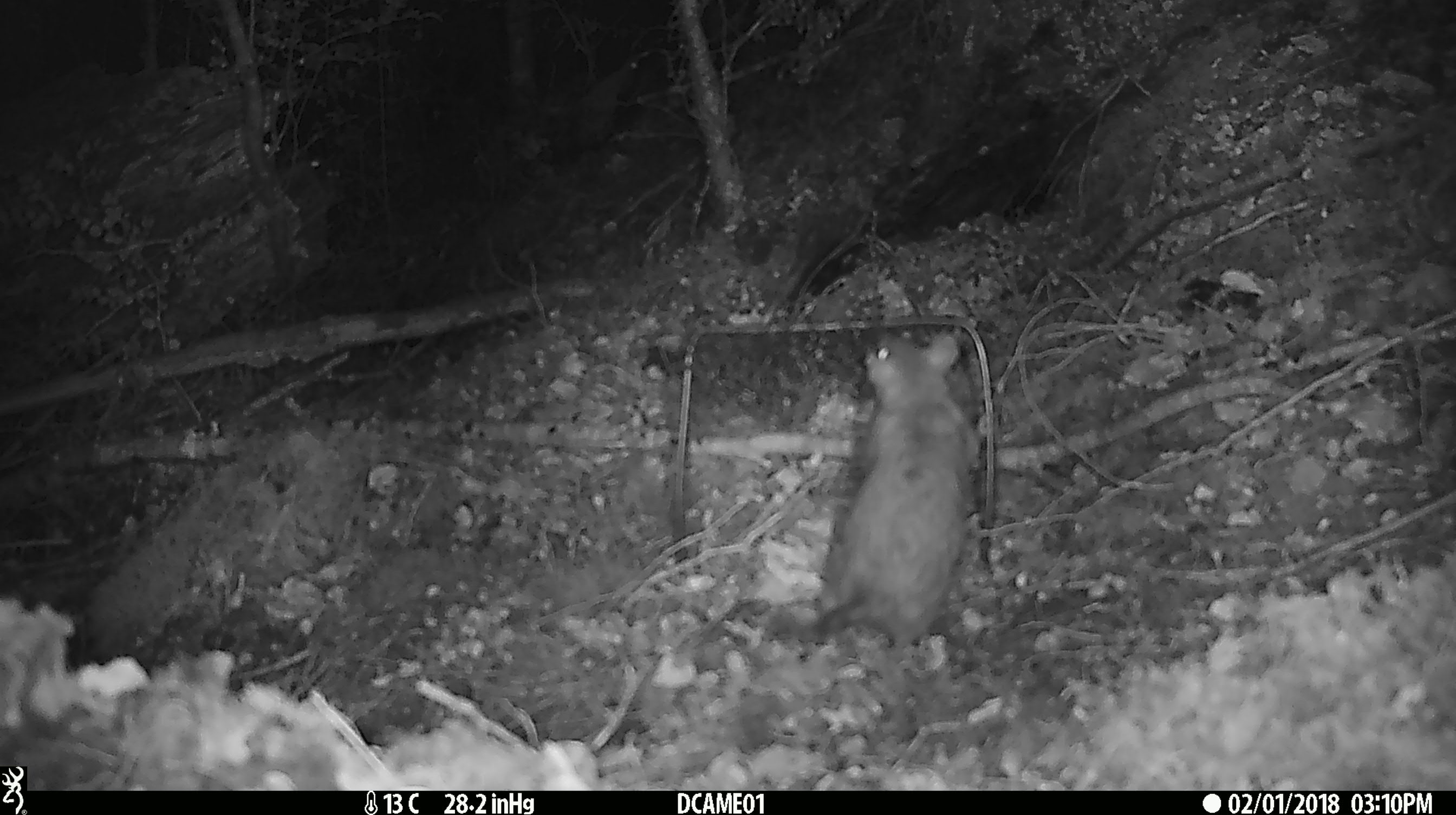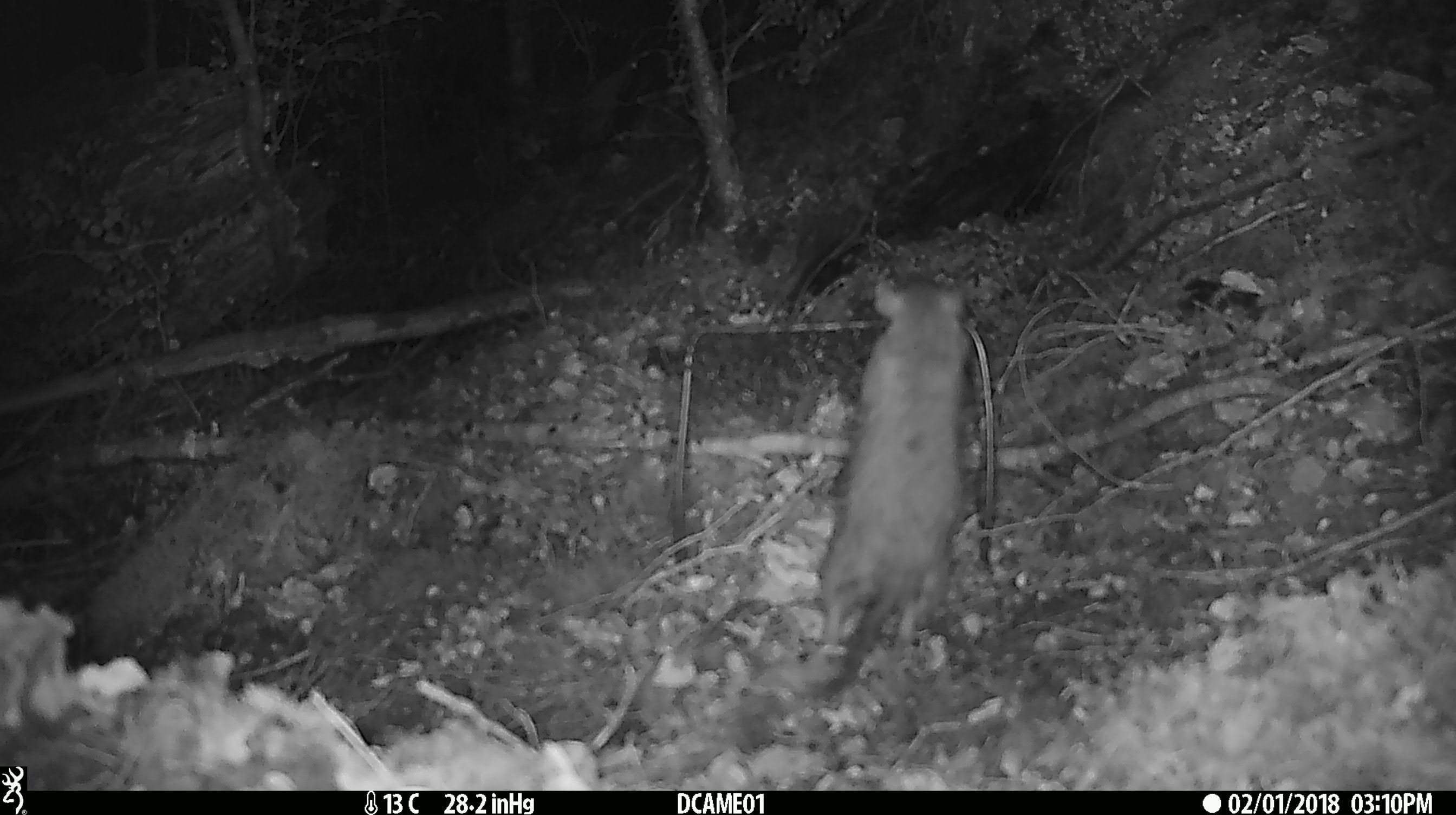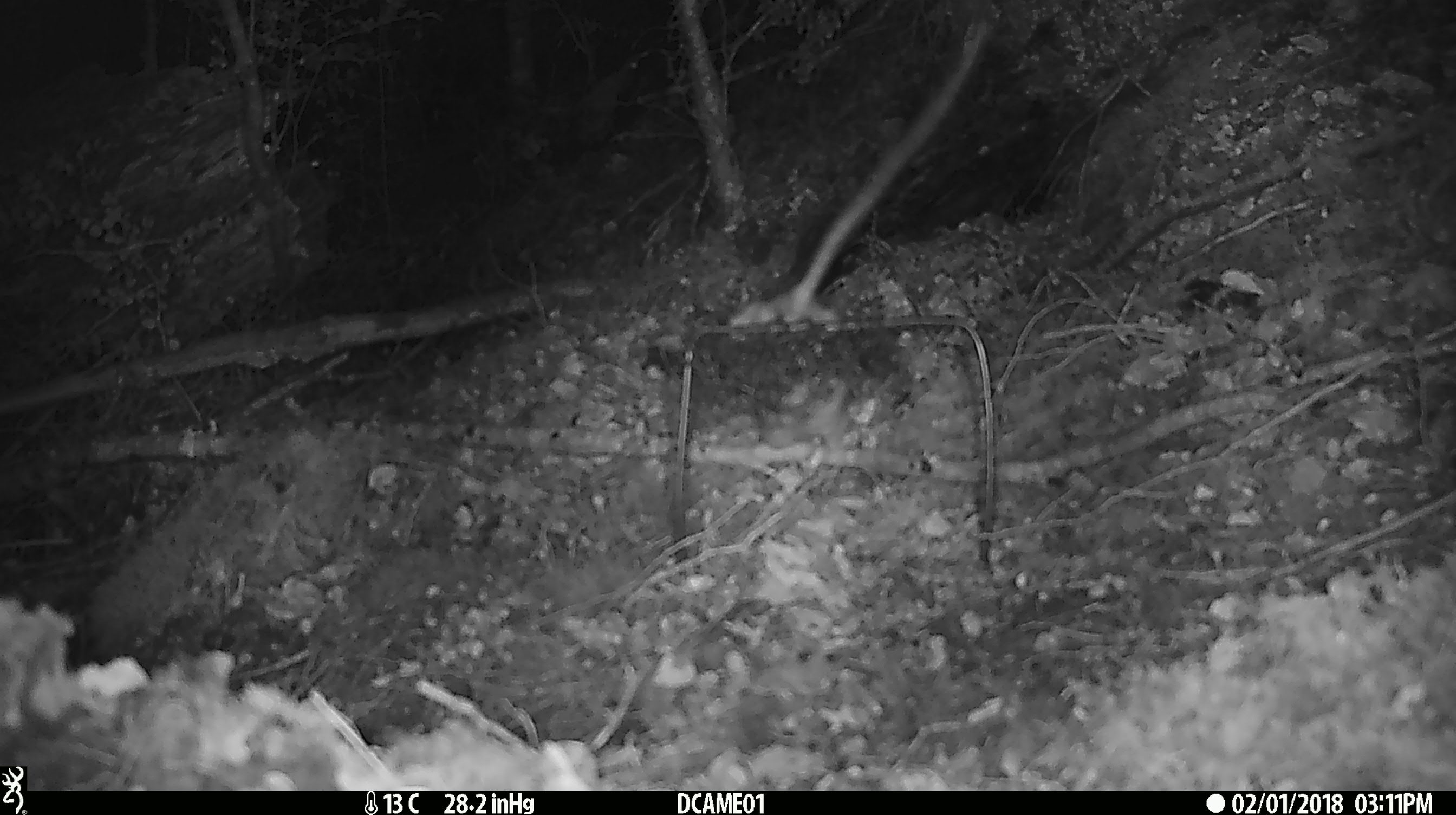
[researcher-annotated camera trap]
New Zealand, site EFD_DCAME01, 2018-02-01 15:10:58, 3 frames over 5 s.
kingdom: Animalia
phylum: Chordata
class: Mammalia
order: Rodentia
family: Muridae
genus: Rattus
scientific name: Rattus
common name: rat